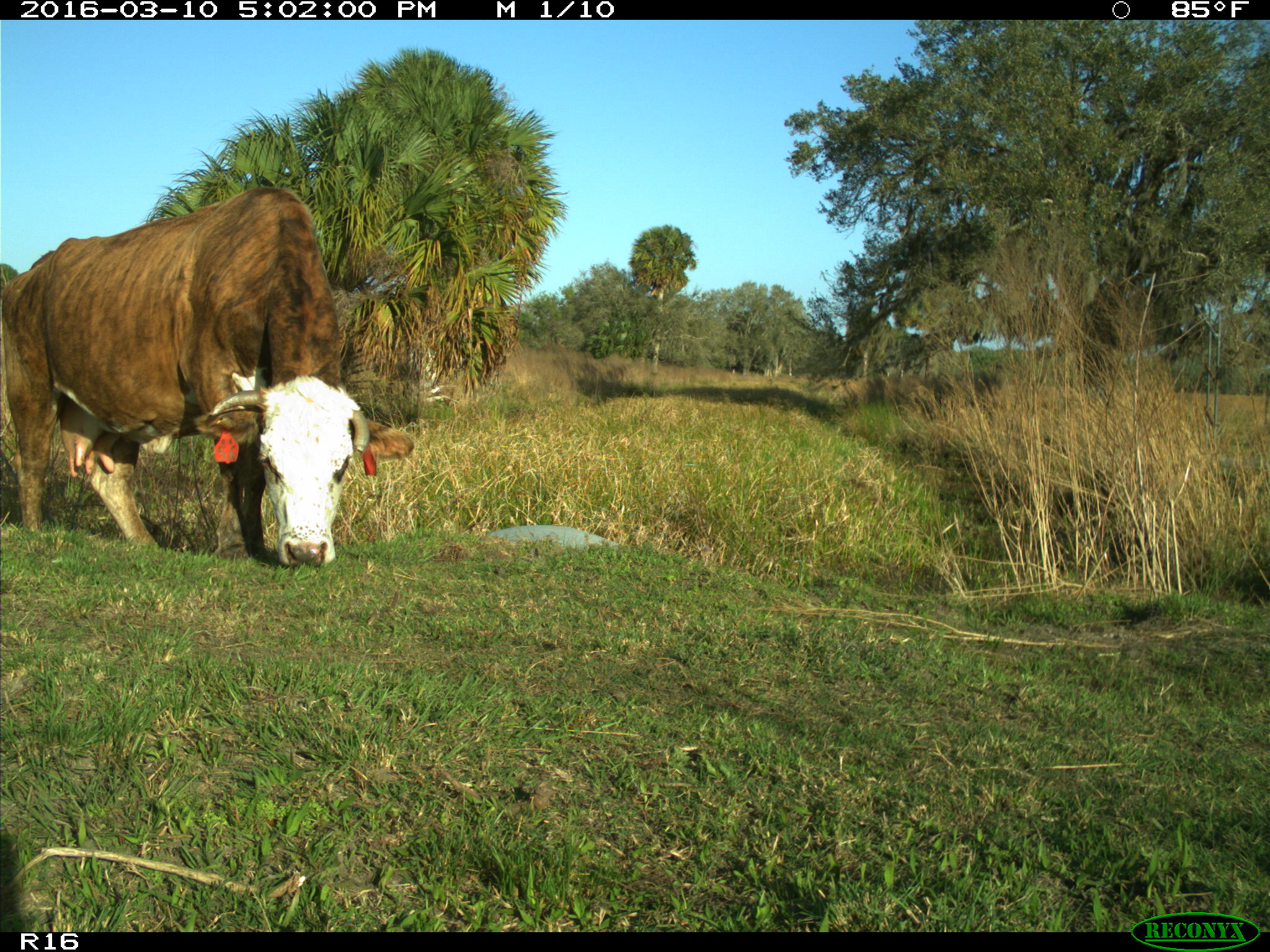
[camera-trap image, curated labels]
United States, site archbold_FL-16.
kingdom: Animalia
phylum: Chordata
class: Mammalia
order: Artiodactyla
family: Bovidae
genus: Bos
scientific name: Bos taurus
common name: domestic cow